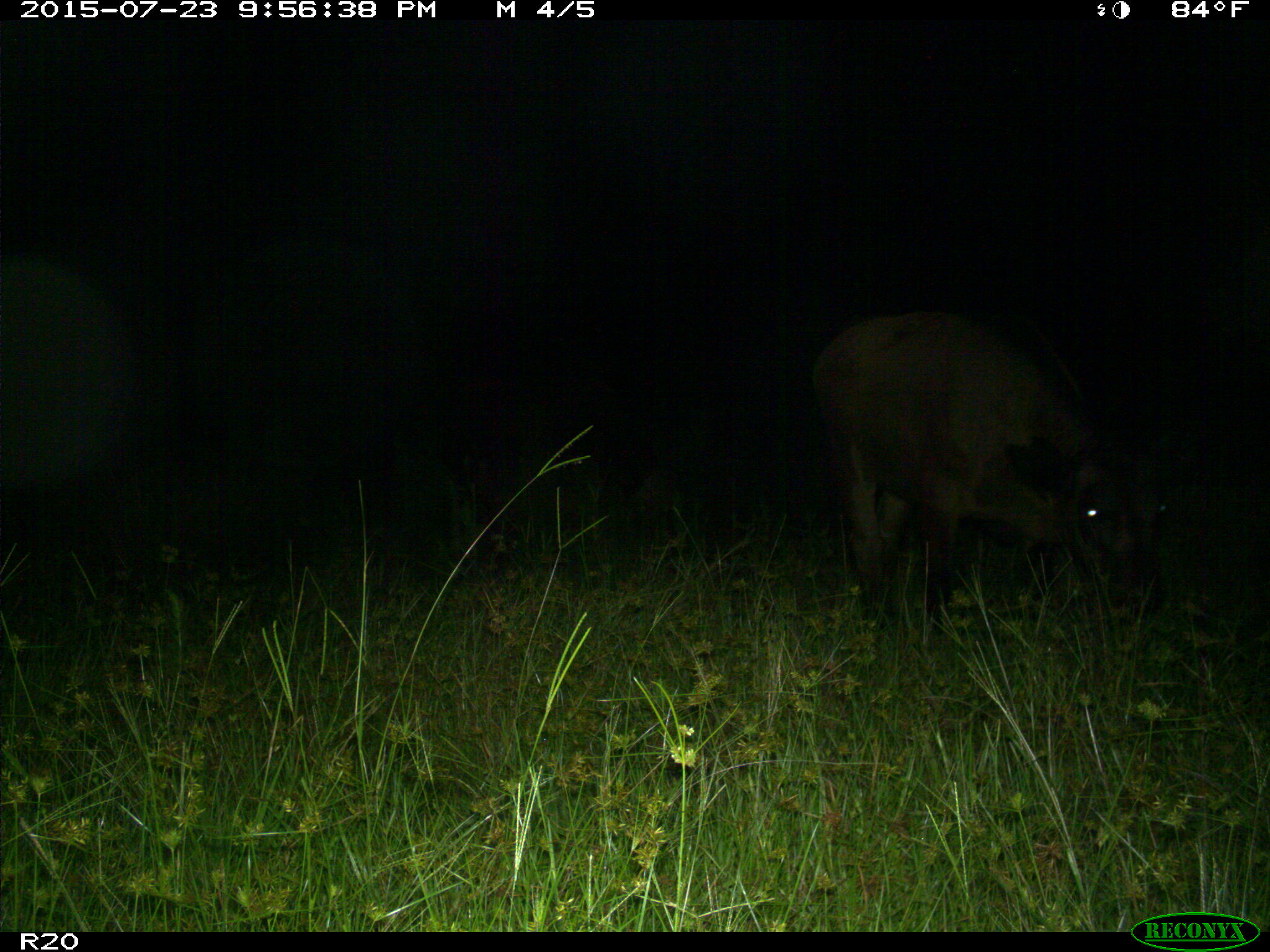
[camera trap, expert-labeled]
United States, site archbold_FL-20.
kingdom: Animalia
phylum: Chordata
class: Mammalia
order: Artiodactyla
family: Bovidae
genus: Bos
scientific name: Bos taurus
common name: domestic cow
Bos taurus (domestic cow).